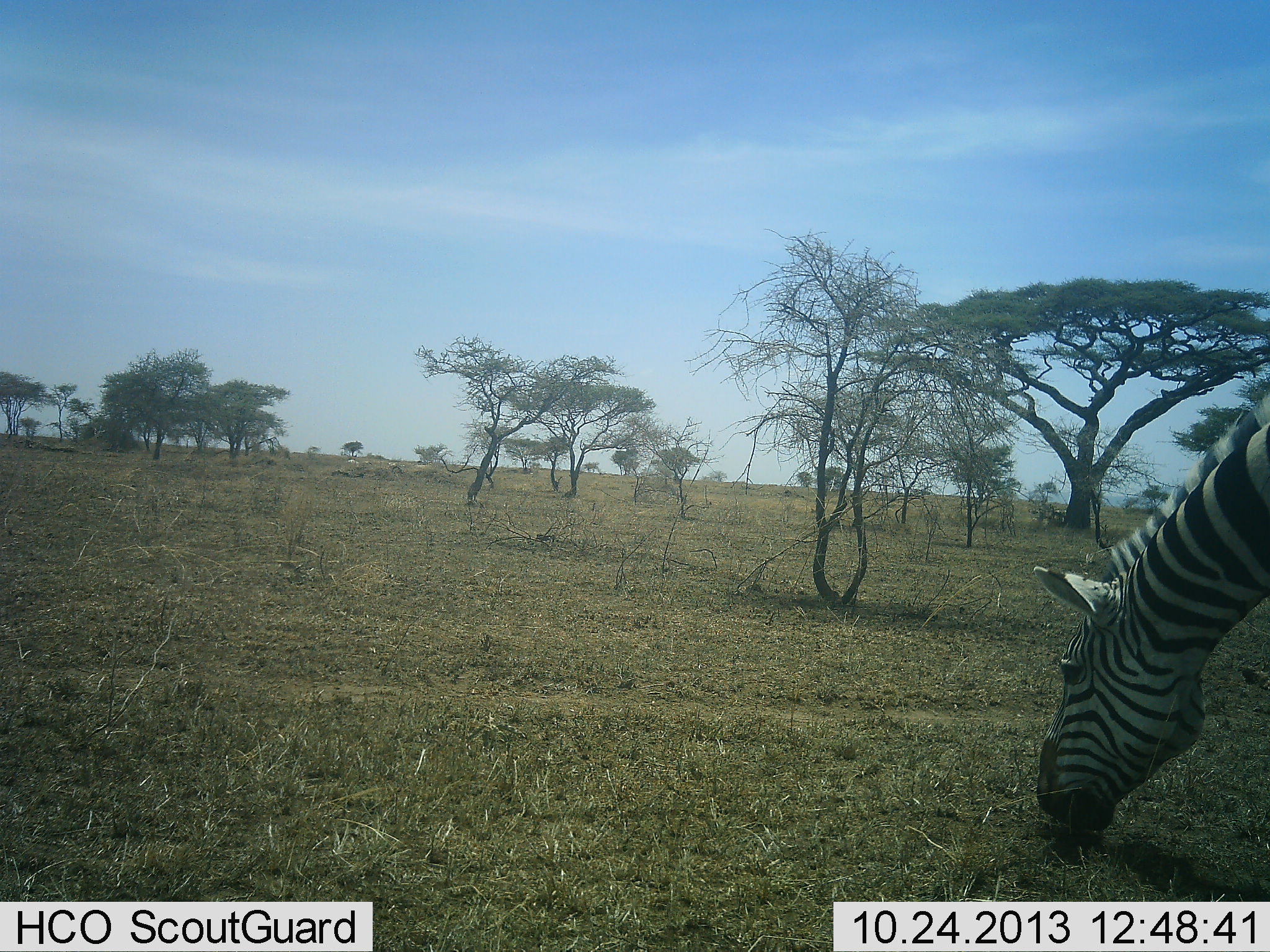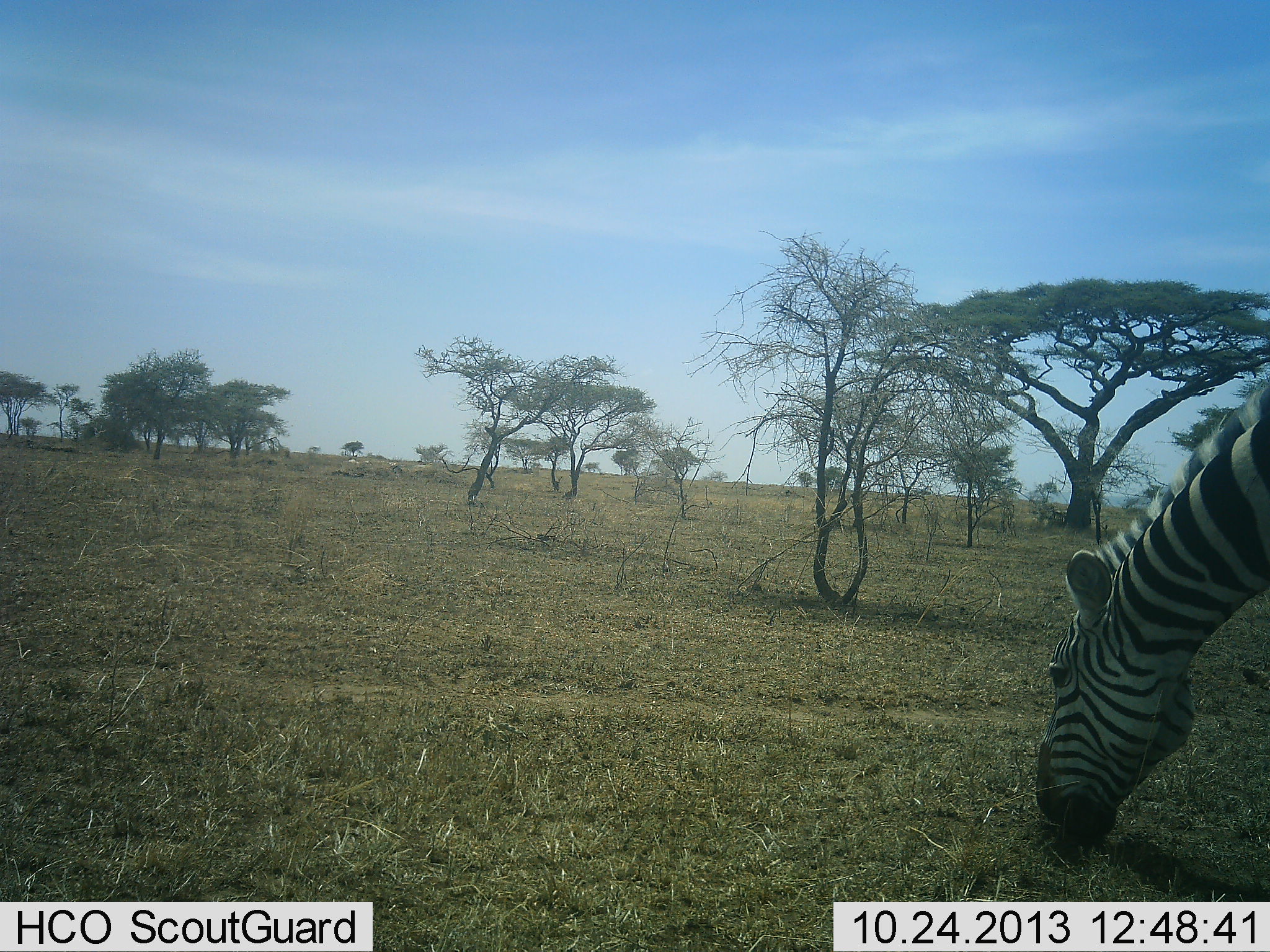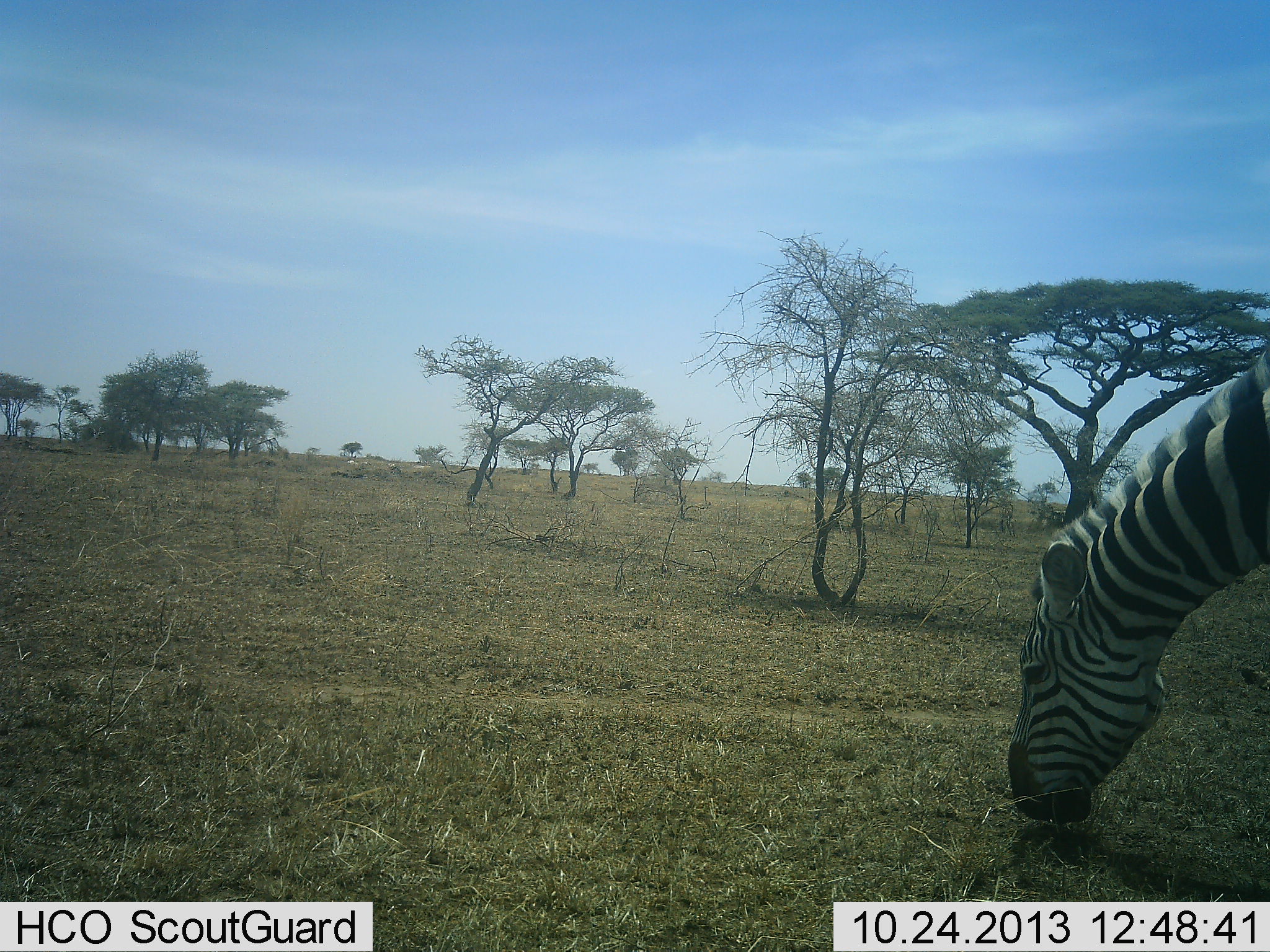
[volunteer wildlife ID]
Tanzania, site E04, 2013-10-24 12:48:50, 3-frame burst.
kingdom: Animalia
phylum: Chordata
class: Mammalia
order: Perissodactyla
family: Equidae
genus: Equus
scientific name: Equus quagga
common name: plains zebra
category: zebra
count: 1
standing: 18%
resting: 0%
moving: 6%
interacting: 0%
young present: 0%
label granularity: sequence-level